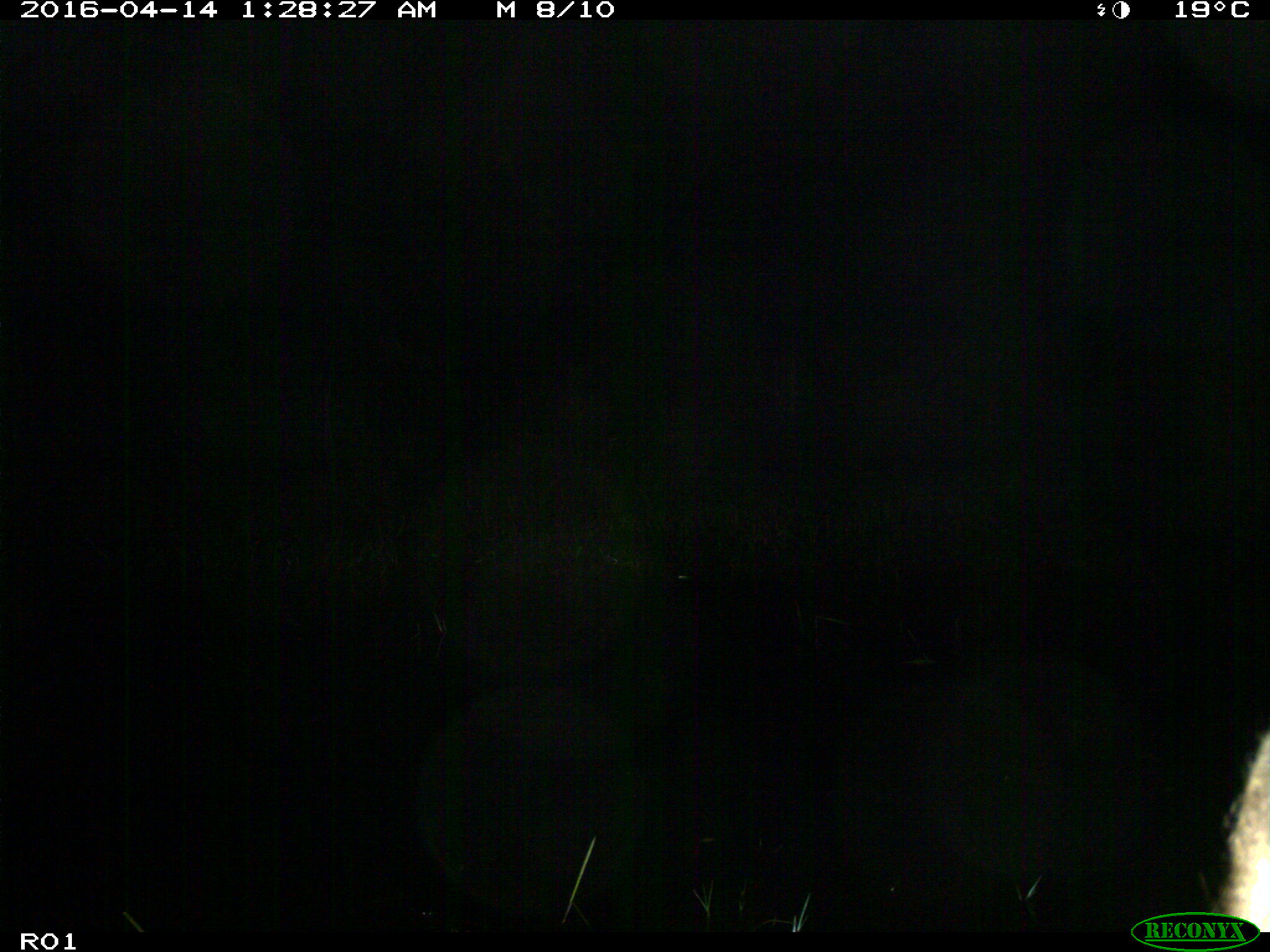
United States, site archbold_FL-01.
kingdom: Animalia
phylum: Chordata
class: Mammalia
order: Artiodactyla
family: Bovidae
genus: Bos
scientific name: Bos taurus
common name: domestic cow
Bos taurus (domestic cow).